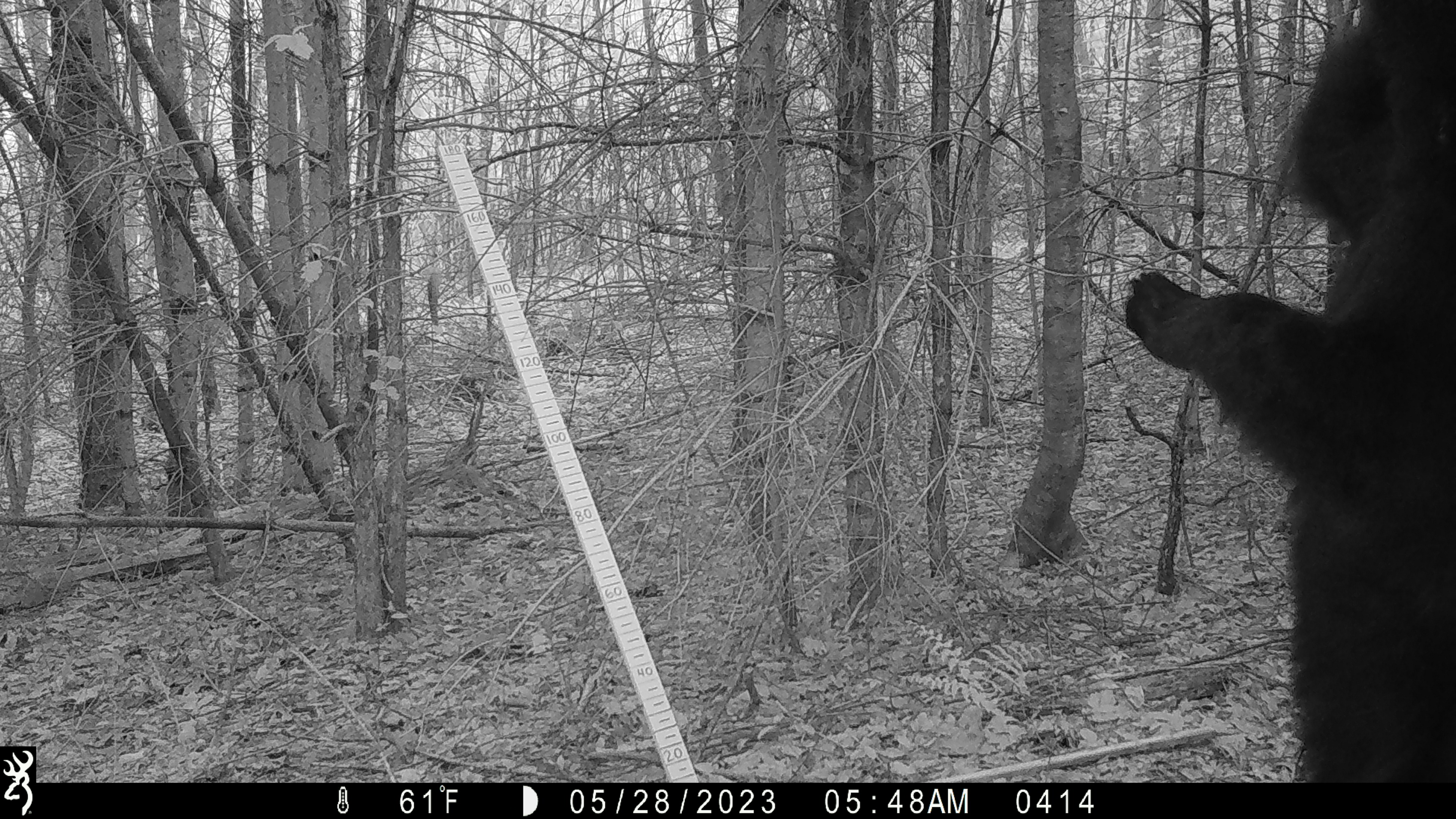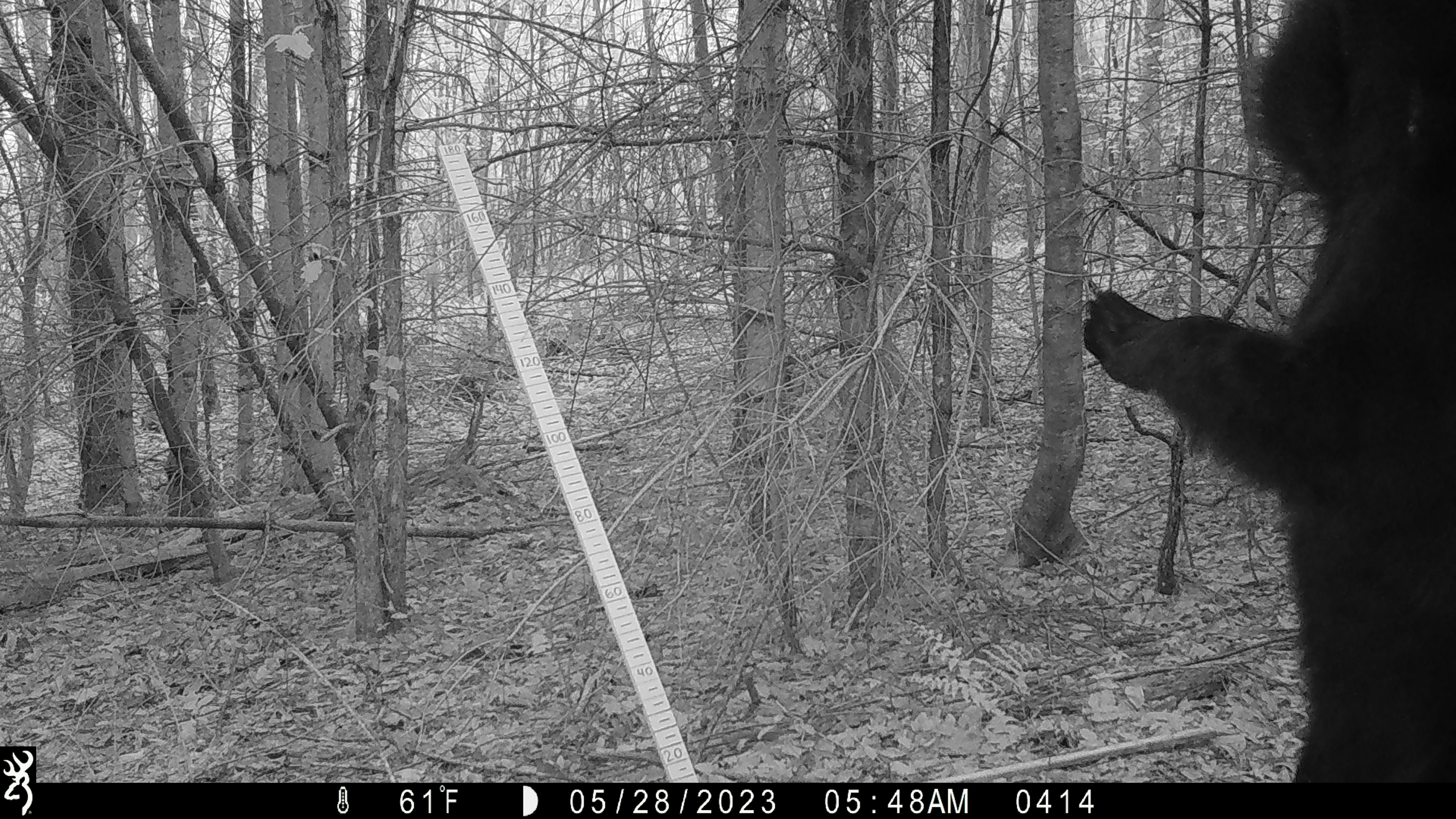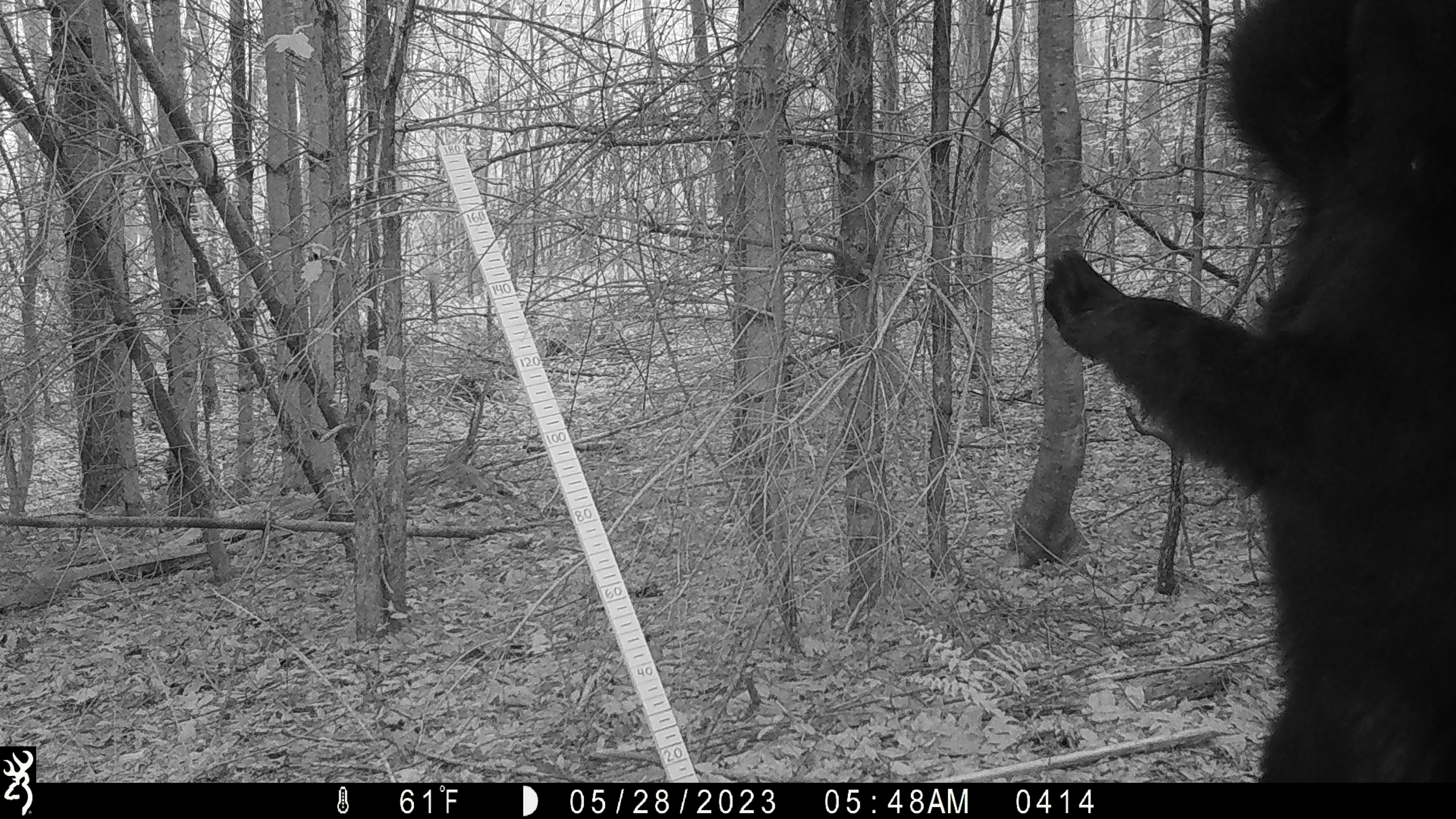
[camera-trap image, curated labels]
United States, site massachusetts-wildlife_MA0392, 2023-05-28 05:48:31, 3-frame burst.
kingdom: Animalia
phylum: Chordata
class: Mammalia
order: Carnivora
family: Ursidae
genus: Ursus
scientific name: Ursus americanus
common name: black bear